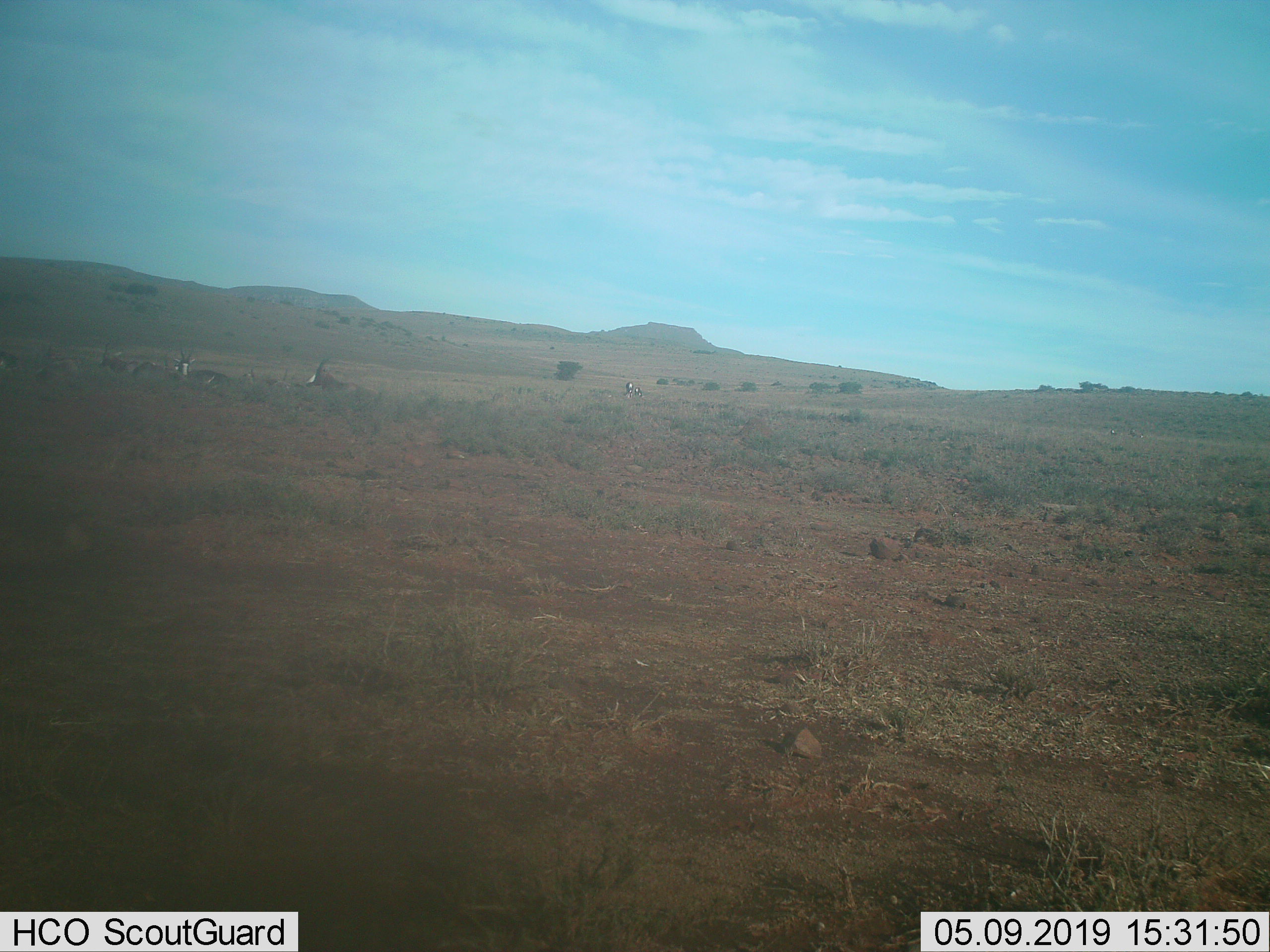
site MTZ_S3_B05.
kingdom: Animalia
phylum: Chordata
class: Mammalia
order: Artiodactyla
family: Bovidae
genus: Damaliscus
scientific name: Damaliscus pygargus phillipsi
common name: blesbok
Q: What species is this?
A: Blesbok (Damaliscus pygargus phillipsi).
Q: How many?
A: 10.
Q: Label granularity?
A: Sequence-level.